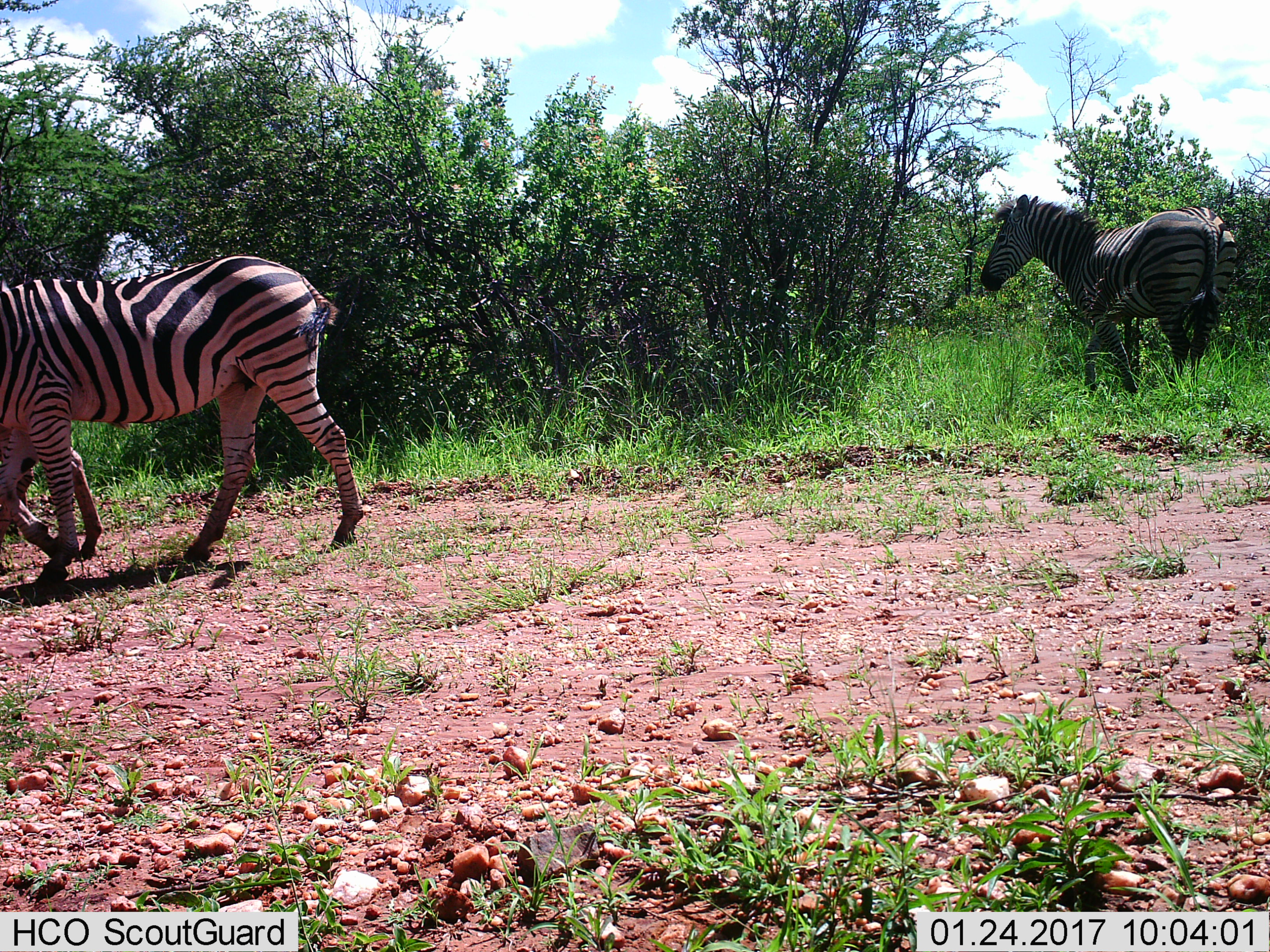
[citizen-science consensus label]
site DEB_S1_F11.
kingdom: Animalia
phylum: Chordata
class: Mammalia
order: Perissodactyla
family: Equidae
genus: Equus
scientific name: Equus quagga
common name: plains zebra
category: zebraplains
Zebraplains (plains zebra) (Equus quagga), count 2. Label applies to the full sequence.